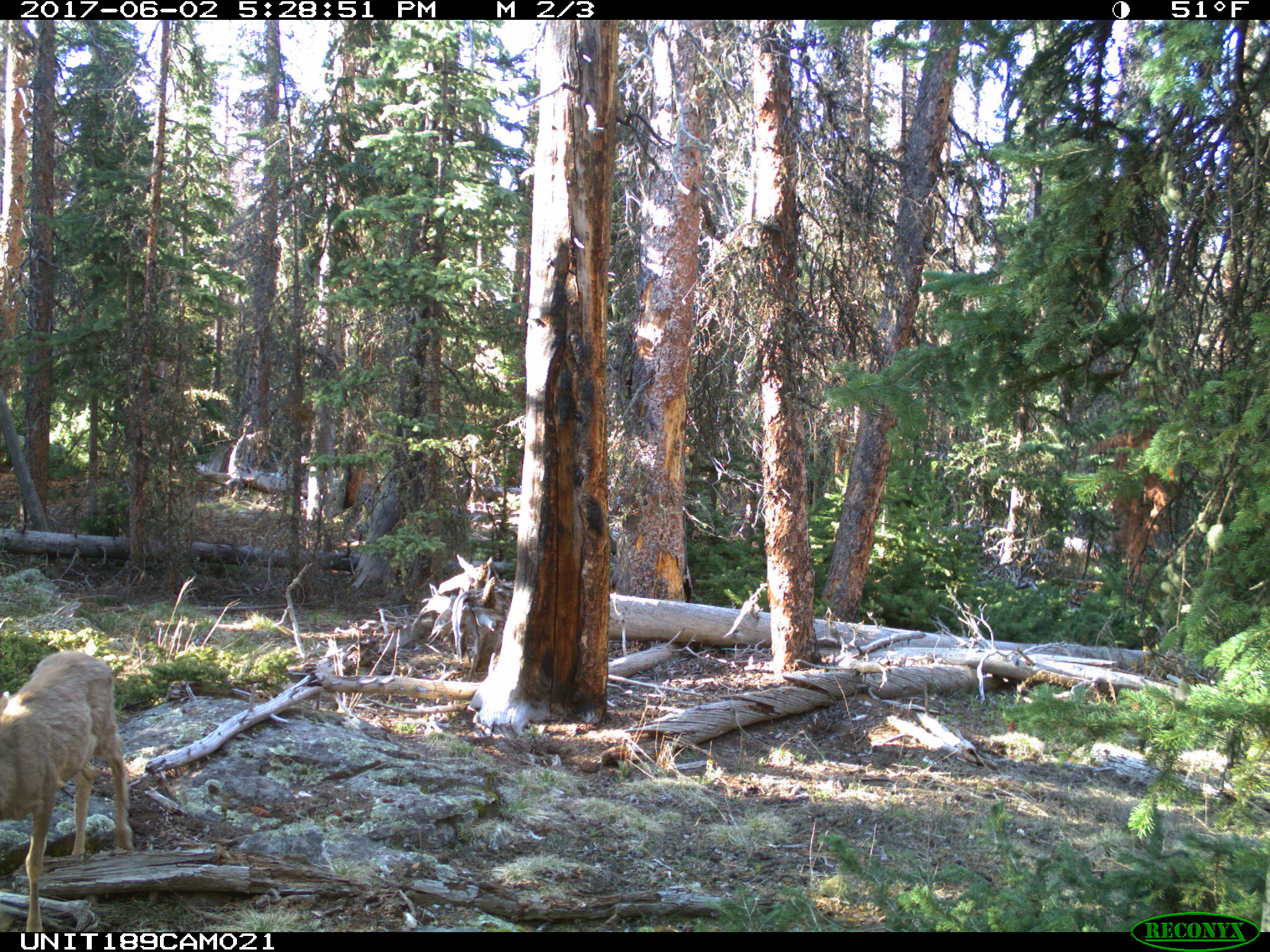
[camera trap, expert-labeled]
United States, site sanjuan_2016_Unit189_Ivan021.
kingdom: Animalia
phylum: Chordata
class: Mammalia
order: Artiodactyla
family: Cervidae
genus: Odocoileus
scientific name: Odocoileus hemionus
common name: mule deer